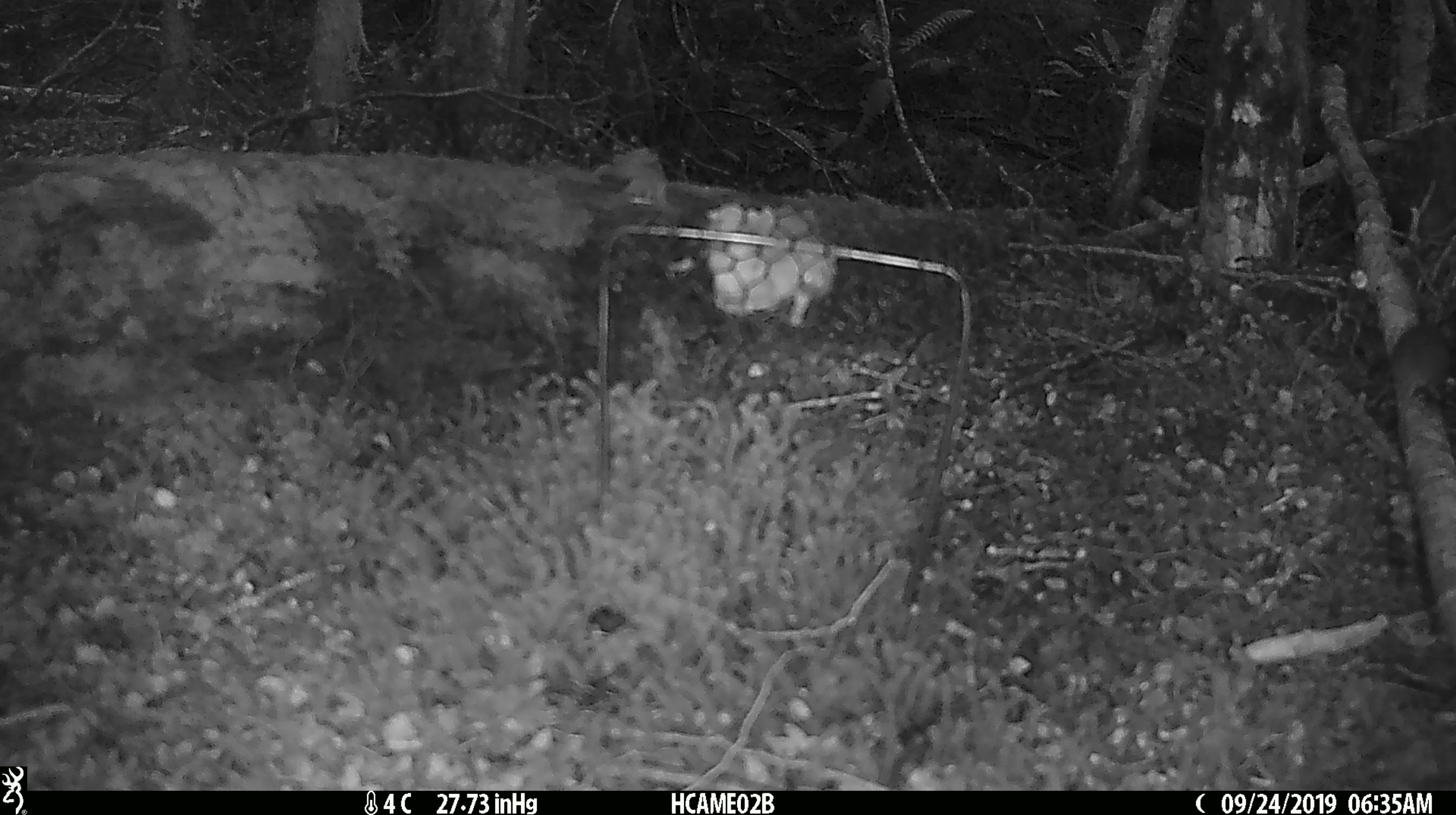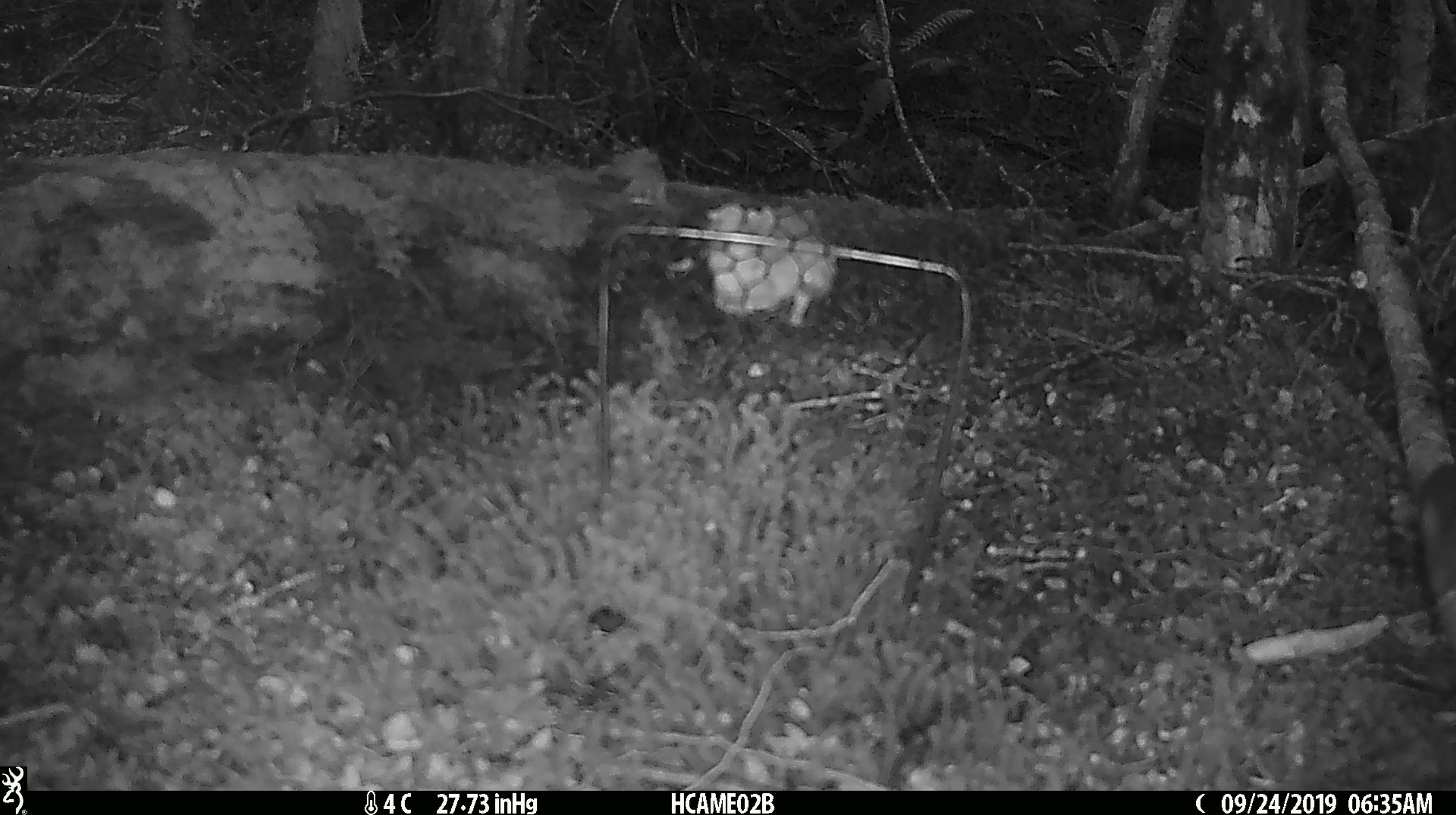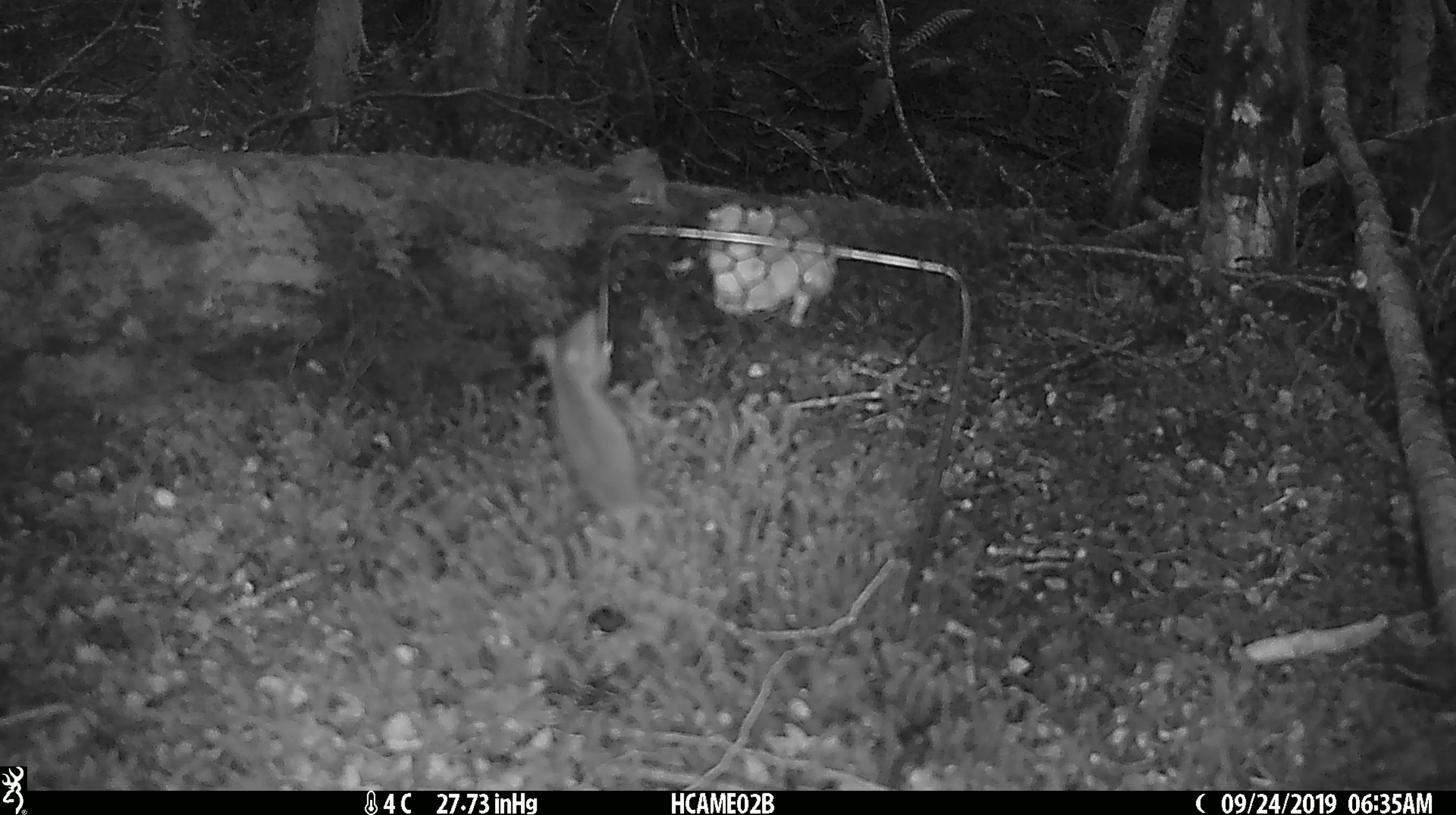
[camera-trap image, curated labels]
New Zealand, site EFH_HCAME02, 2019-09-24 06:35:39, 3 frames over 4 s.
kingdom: Animalia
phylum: Chordata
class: Mammalia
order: Rodentia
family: Muridae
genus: Mus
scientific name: Mus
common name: mouse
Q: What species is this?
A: Mouse (Mus).